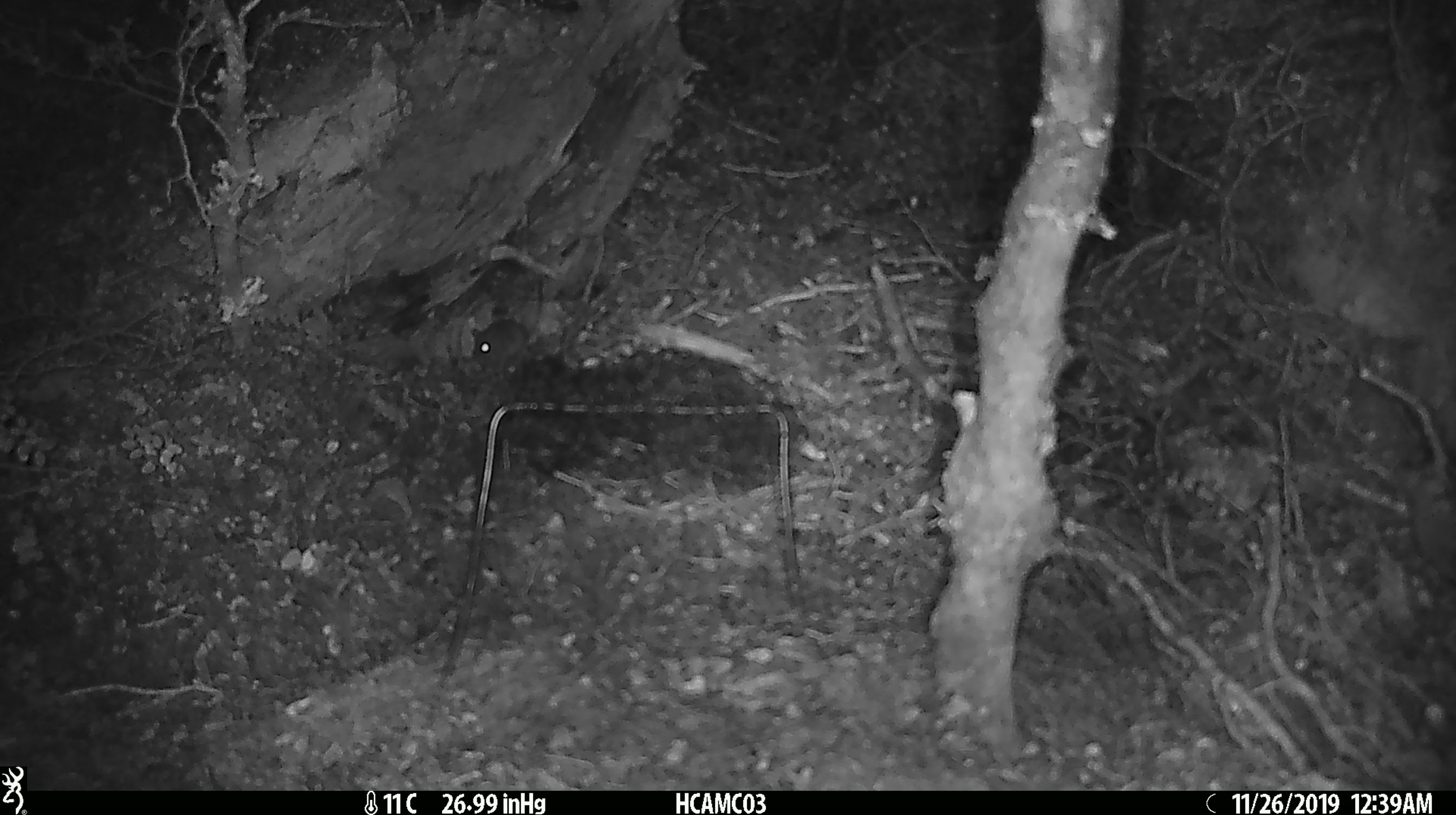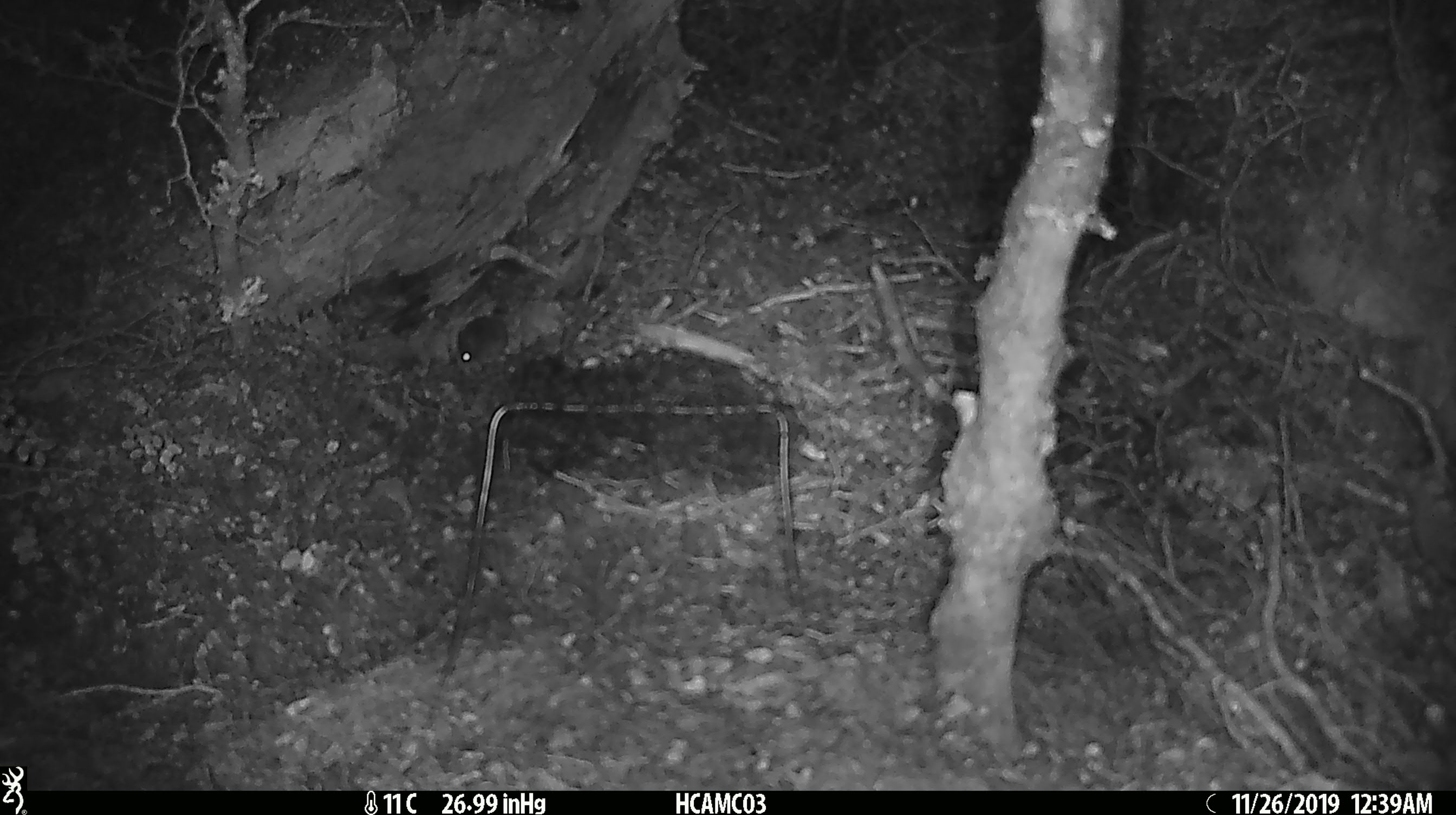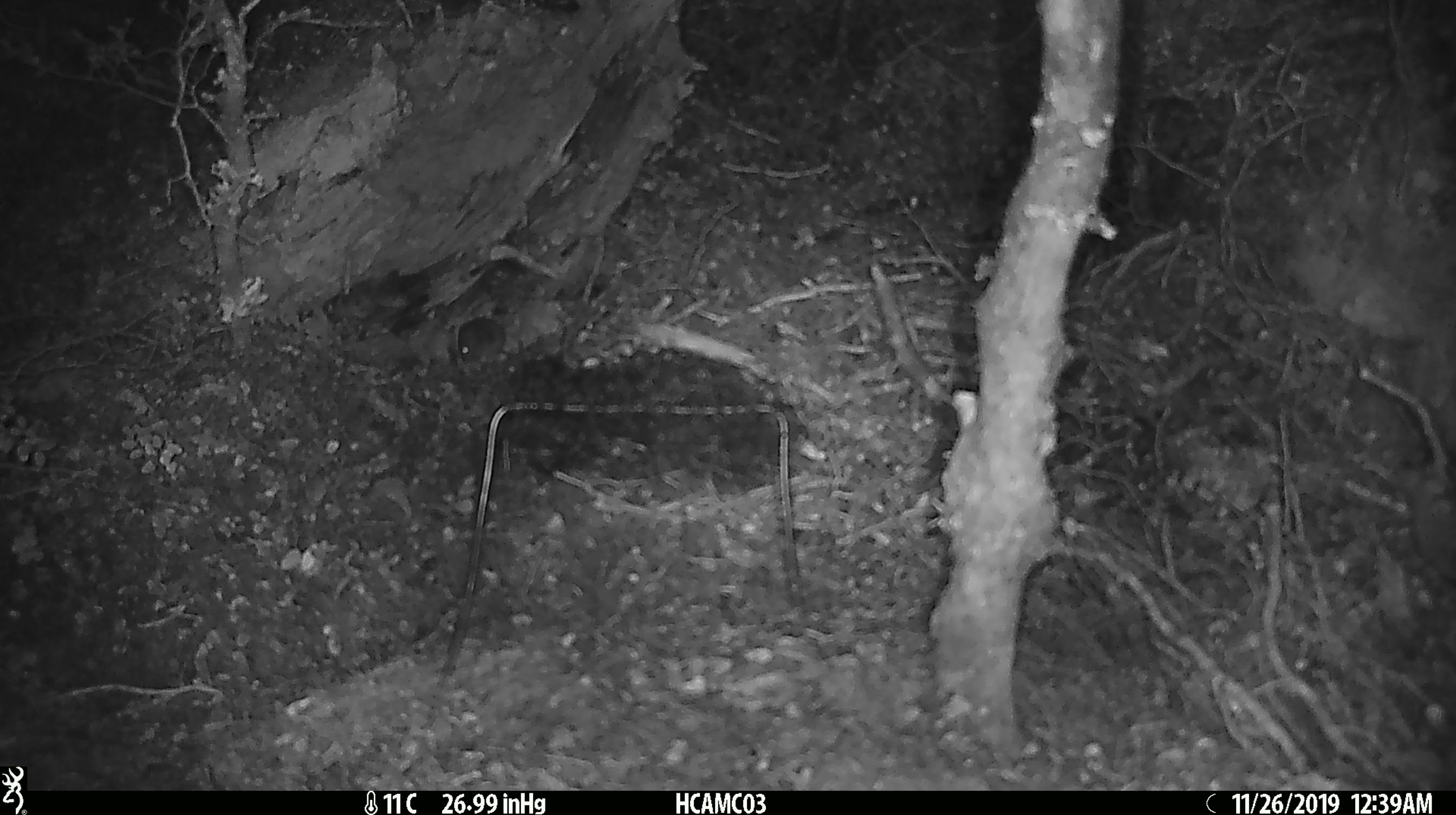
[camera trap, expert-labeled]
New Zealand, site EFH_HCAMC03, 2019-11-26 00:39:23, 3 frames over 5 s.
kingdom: Animalia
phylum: Chordata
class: Mammalia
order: Rodentia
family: Muridae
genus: Mus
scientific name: Mus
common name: mouse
Mouse (Mus).